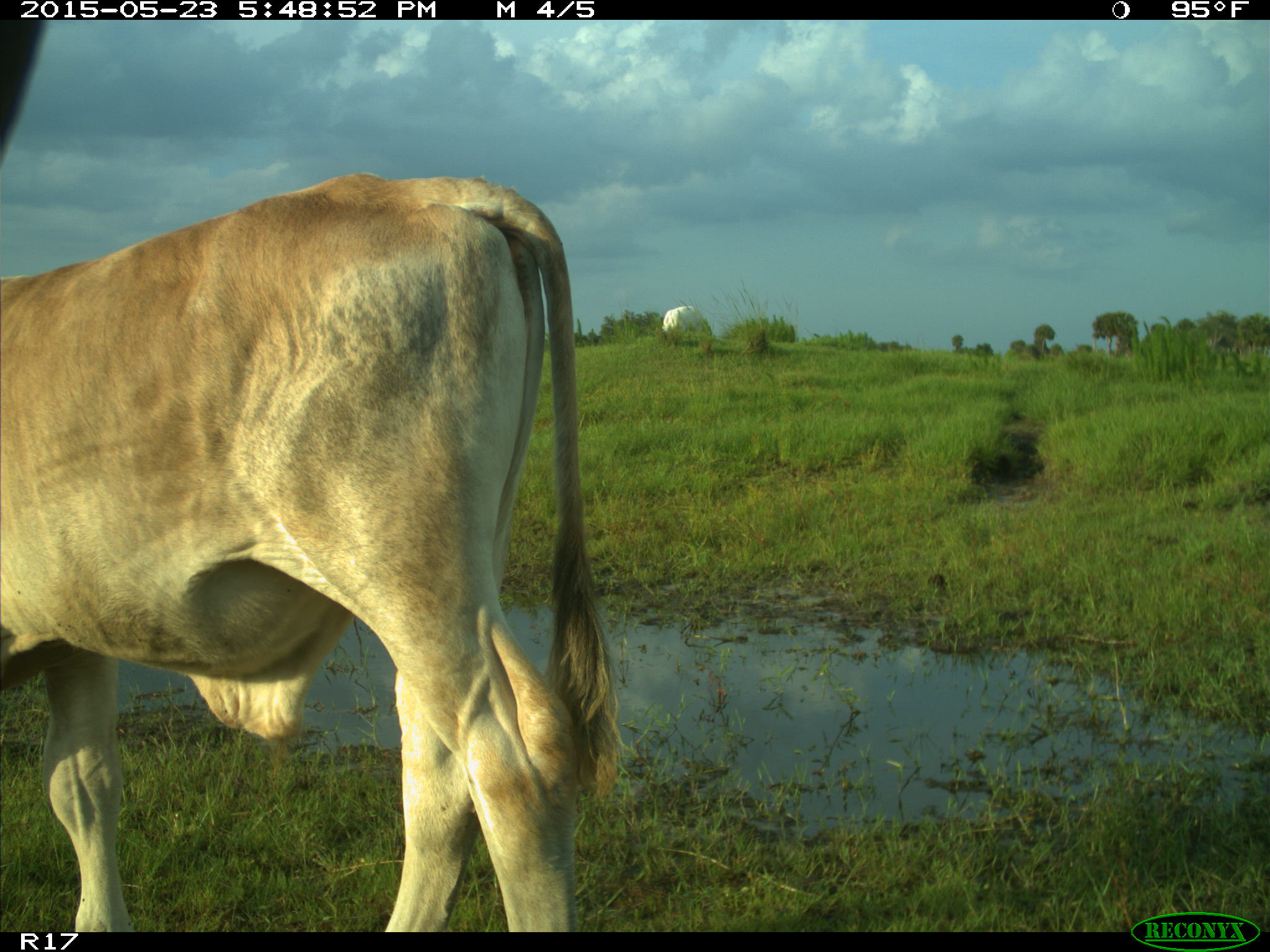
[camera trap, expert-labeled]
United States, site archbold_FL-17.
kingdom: Animalia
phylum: Chordata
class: Mammalia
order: Artiodactyla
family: Bovidae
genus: Bos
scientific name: Bos taurus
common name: domestic cow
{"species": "Bos taurus (domestic cow)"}